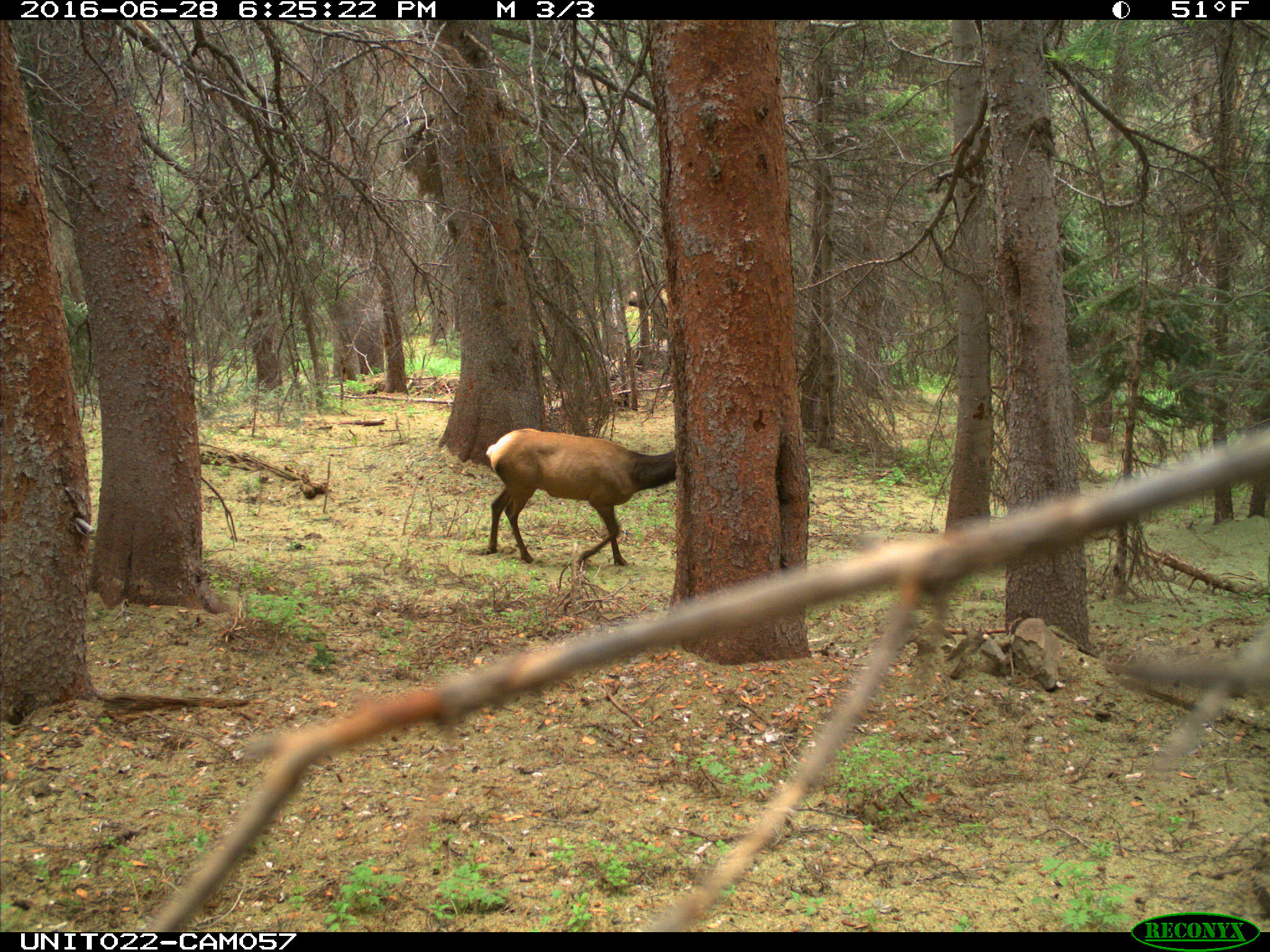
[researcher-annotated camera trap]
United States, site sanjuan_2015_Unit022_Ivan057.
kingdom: Animalia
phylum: Chordata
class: Mammalia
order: Artiodactyla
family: Cervidae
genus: Cervus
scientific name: Cervus elaphus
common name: red deer